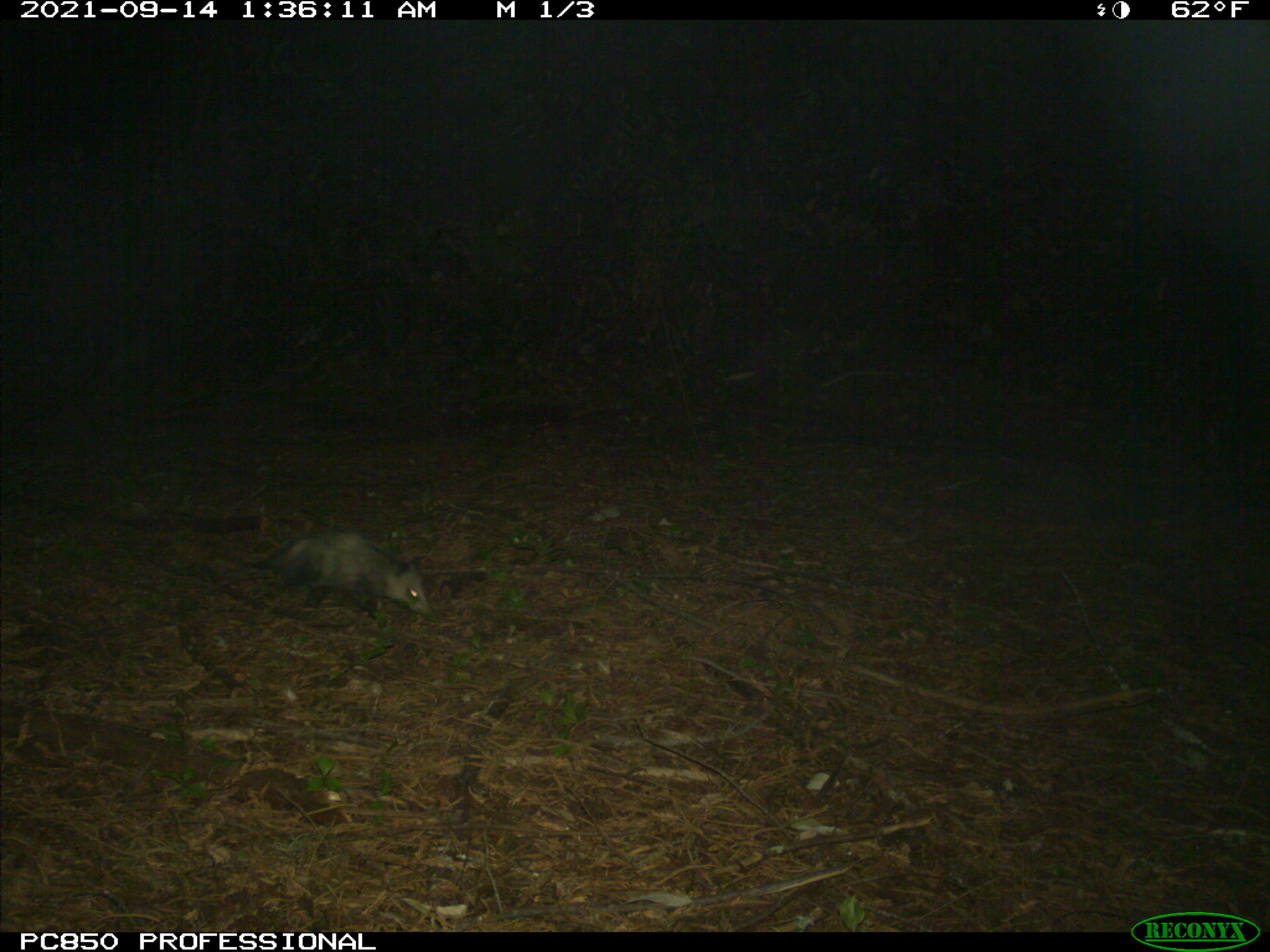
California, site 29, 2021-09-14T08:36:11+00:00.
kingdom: Animalia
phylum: Chordata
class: Mammalia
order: Didelphimorphia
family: Didelphidae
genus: Didelphis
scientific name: Didelphis virginiana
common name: virginia opossum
Virginia opossum (Didelphis virginiana).